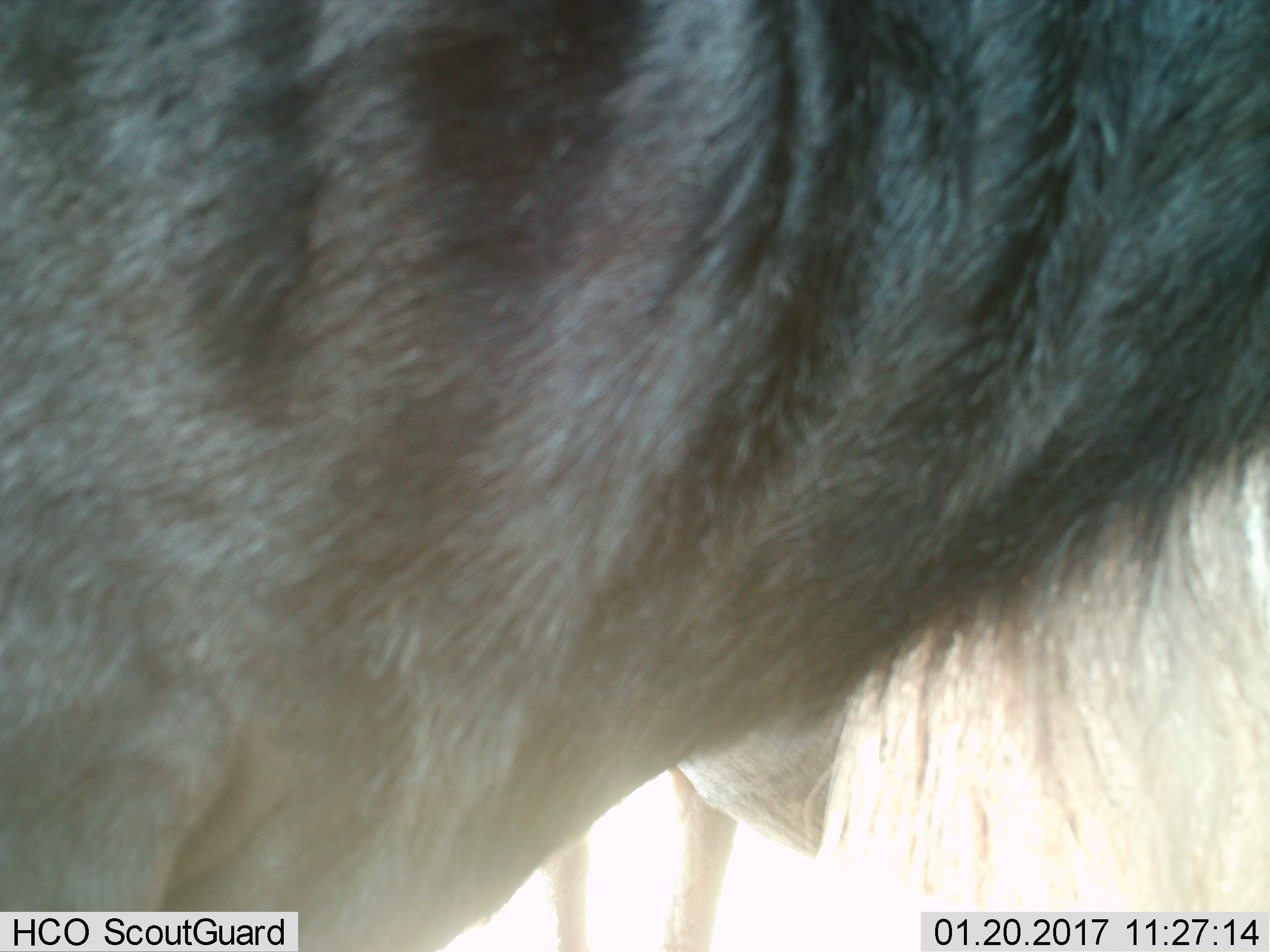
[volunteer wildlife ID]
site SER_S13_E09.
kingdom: Animalia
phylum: Chordata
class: Mammalia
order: Artiodactyla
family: Bovidae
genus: Connochaetes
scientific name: Connochaetes taurinus taurinus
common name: blue wildebeest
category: wildebeestblue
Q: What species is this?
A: Wildebeestblue (blue wildebeest) (Connochaetes taurinus taurinus).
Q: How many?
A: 2.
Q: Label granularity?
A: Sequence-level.